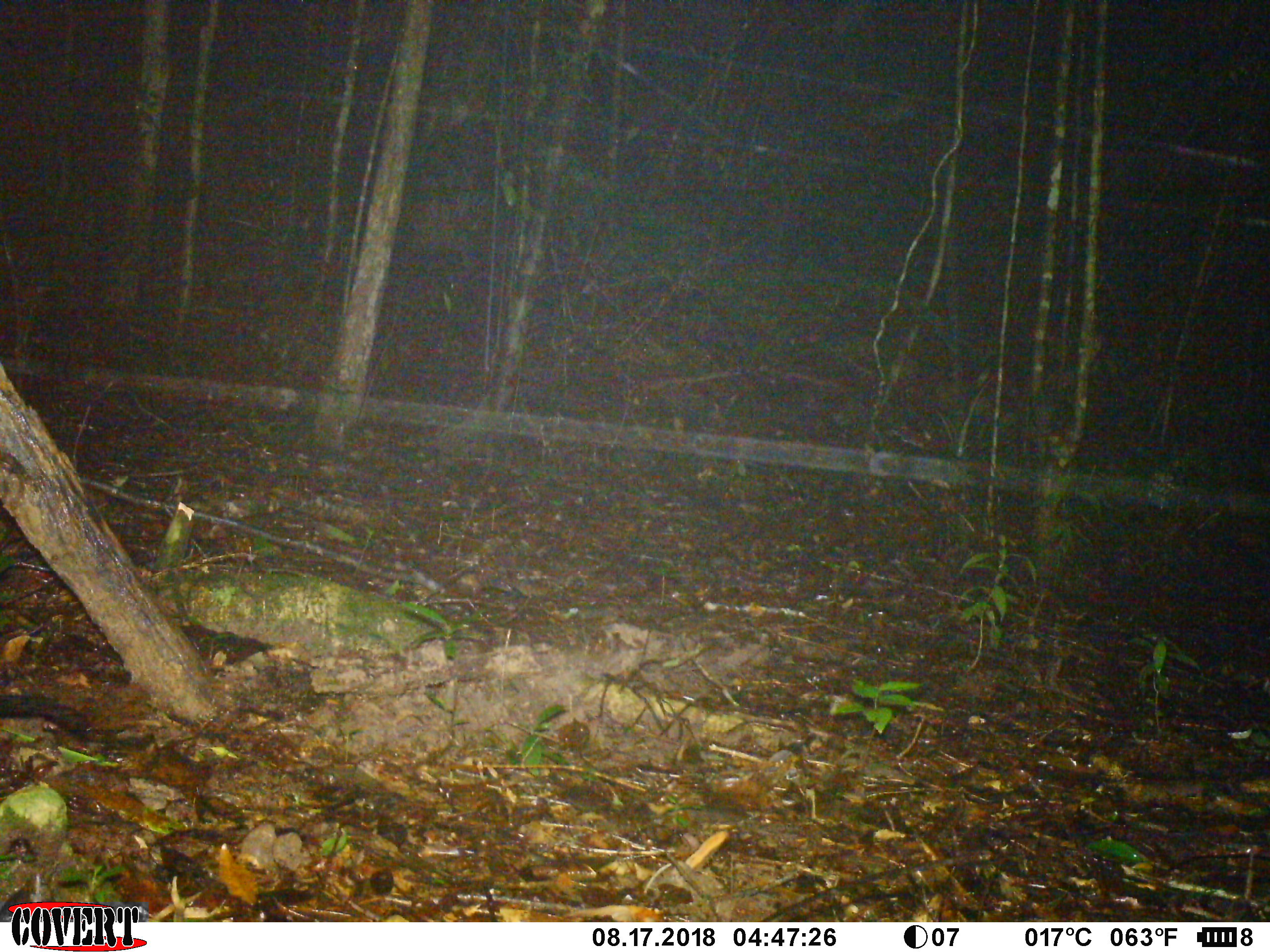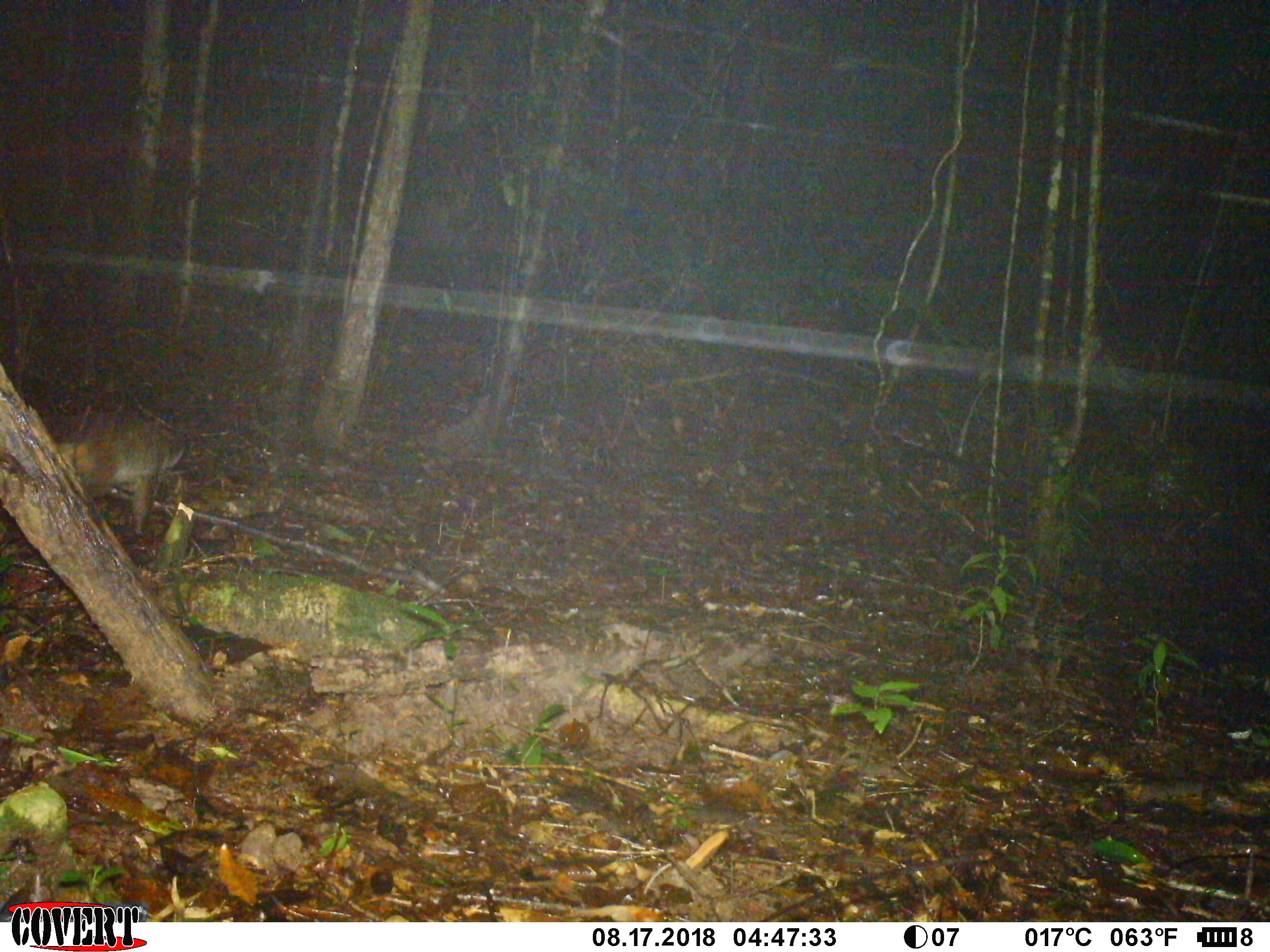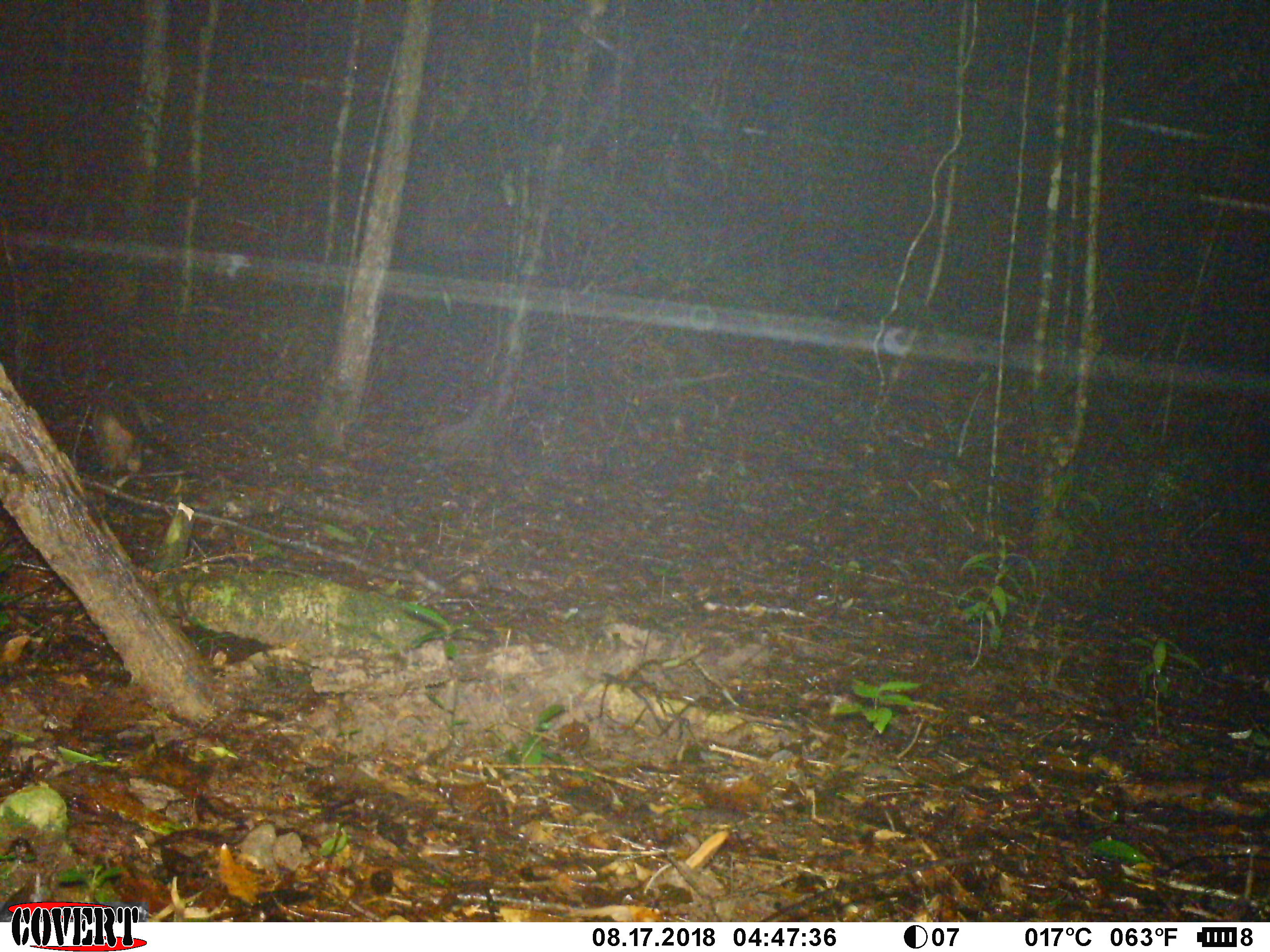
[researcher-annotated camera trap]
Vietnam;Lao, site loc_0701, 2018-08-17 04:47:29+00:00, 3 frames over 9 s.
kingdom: Animalia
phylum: Chordata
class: Mammalia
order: Carnivora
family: Viverridae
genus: Paguma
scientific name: Paguma larvata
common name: masked palm civet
Masked palm civet (Paguma larvata). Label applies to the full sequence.